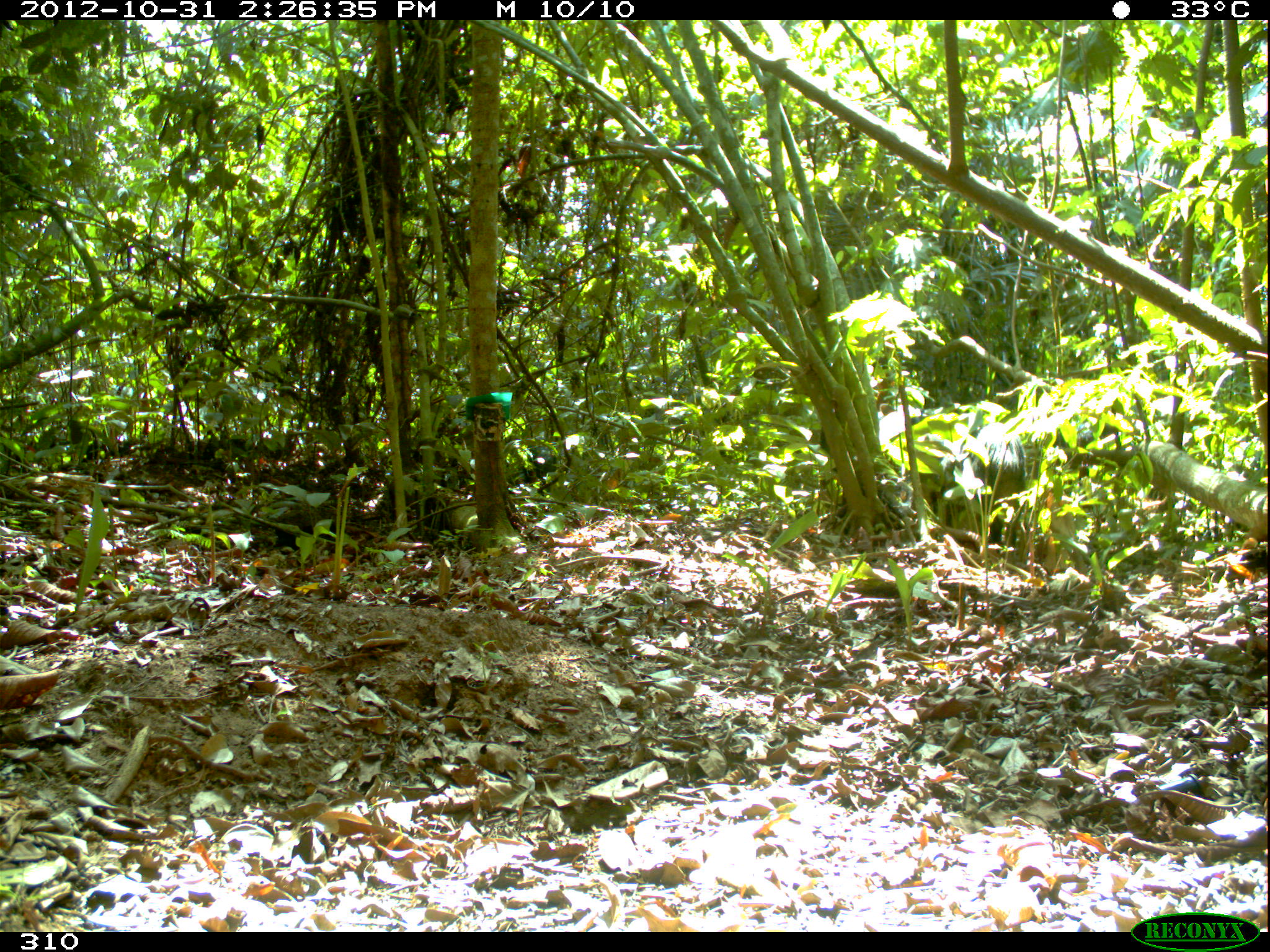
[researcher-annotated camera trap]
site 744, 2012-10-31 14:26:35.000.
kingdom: Animalia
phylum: Chordata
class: Mammalia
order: Artiodactyla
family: Tayassuidae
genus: Tayassu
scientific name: Tayassu pecari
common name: white-lipped peccary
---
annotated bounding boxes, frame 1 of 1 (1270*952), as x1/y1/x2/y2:
tayassu pecari: 504/438/556/485